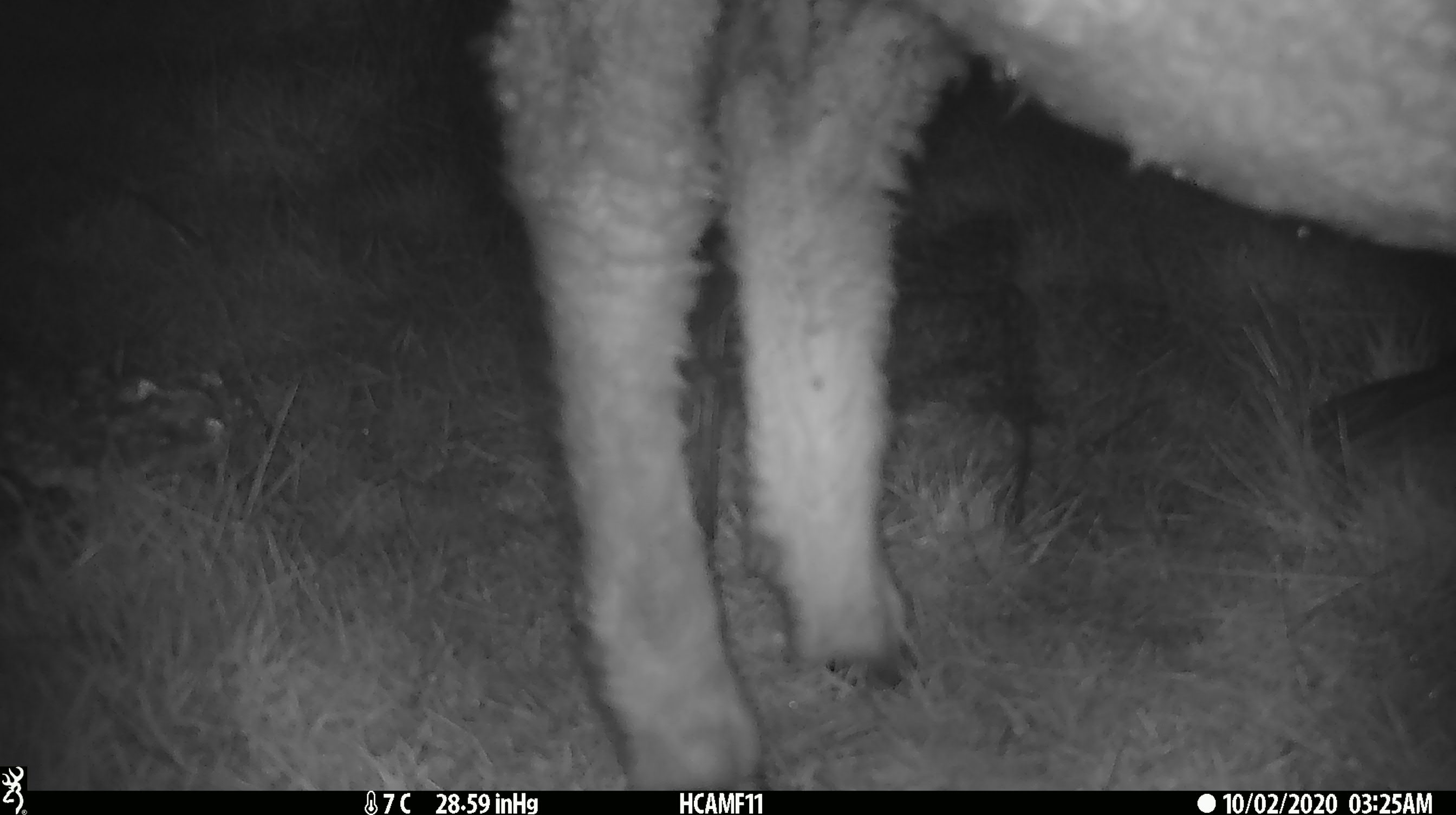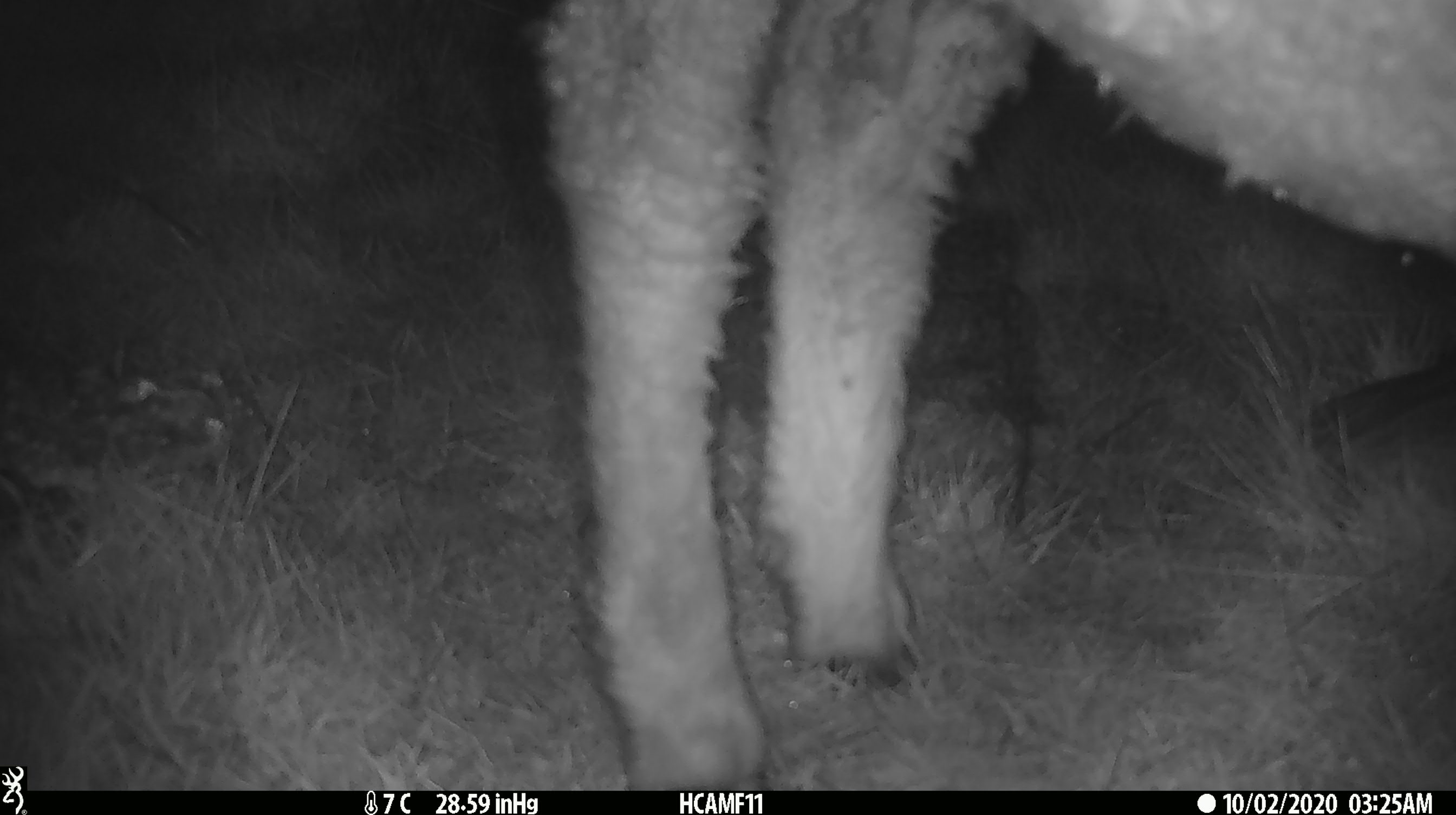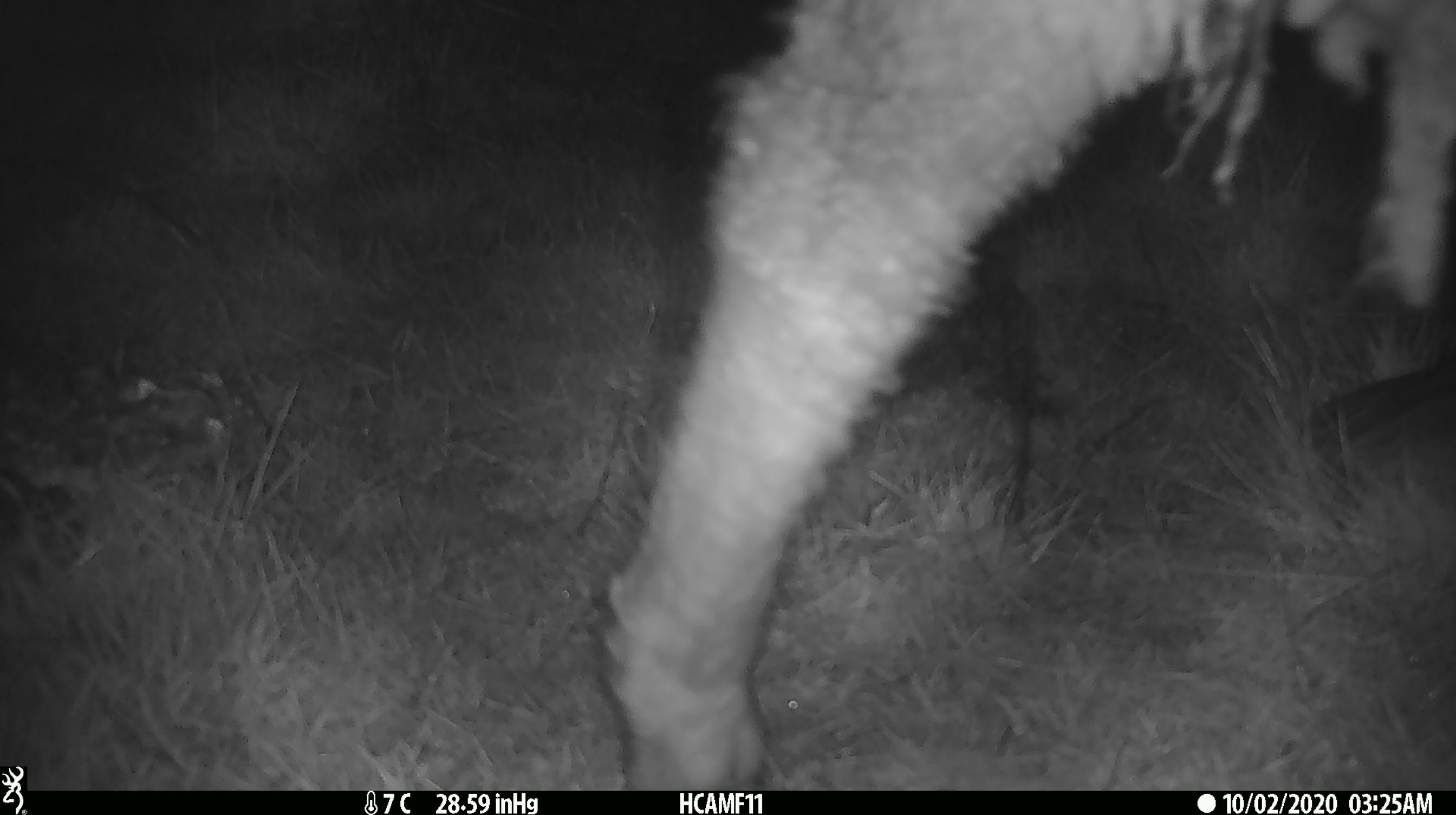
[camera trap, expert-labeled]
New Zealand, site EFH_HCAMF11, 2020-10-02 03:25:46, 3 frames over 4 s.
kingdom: Animalia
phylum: Chordata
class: Mammalia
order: Artiodactyla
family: Bovidae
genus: Ovis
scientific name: Ovis aries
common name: domestic sheep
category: sheep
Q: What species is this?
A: Sheep (domestic sheep) (Ovis aries).